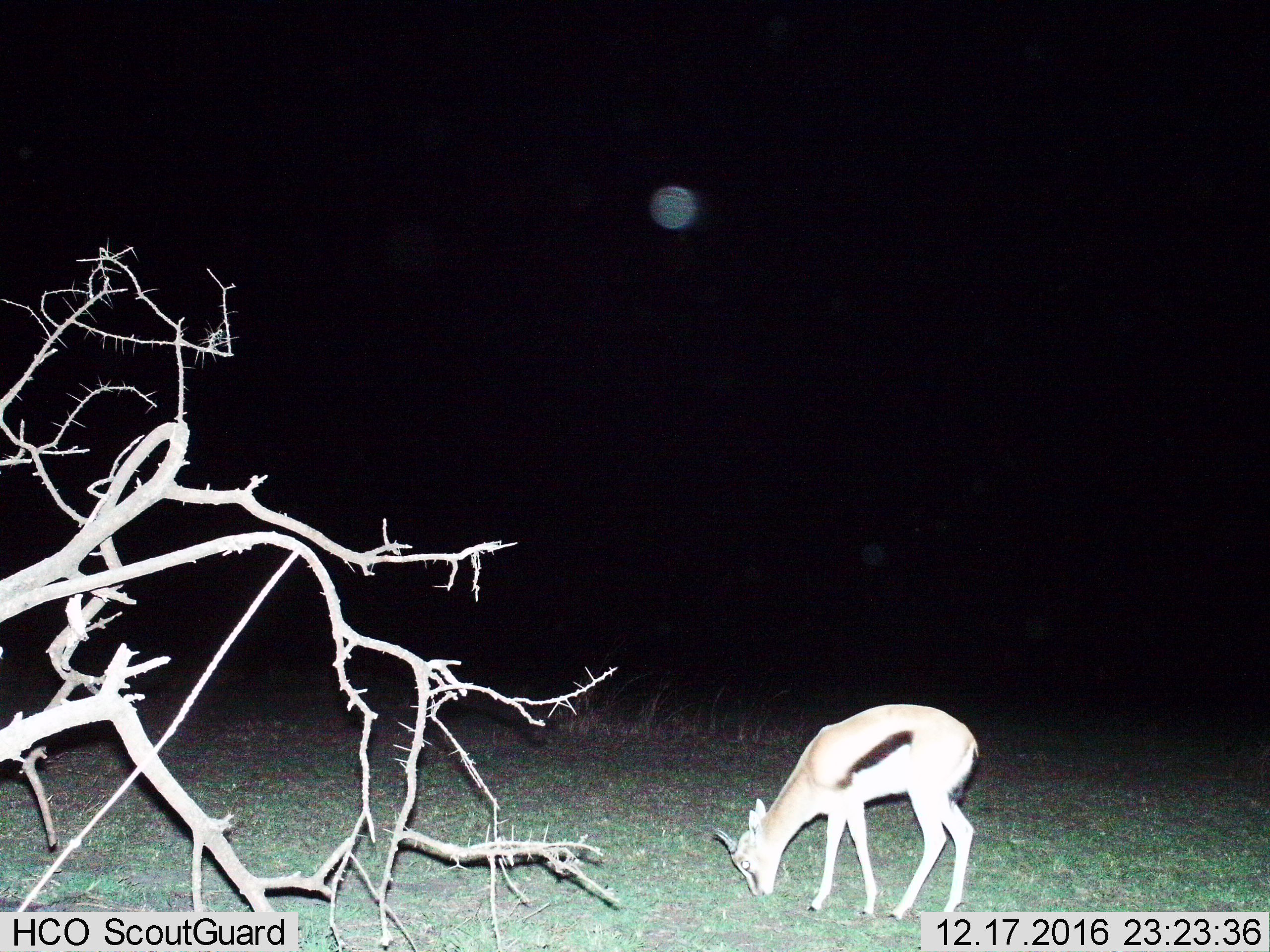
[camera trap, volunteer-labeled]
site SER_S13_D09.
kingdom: Animalia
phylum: Chordata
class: Mammalia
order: Artiodactyla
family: Bovidae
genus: Eudorcas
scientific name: Eudorcas thomsonii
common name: thomson's gazelle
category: gazellethomsons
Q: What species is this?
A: Gazellethomsons (thomson's gazelle) (Eudorcas thomsonii).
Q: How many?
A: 1.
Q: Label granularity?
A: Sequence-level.